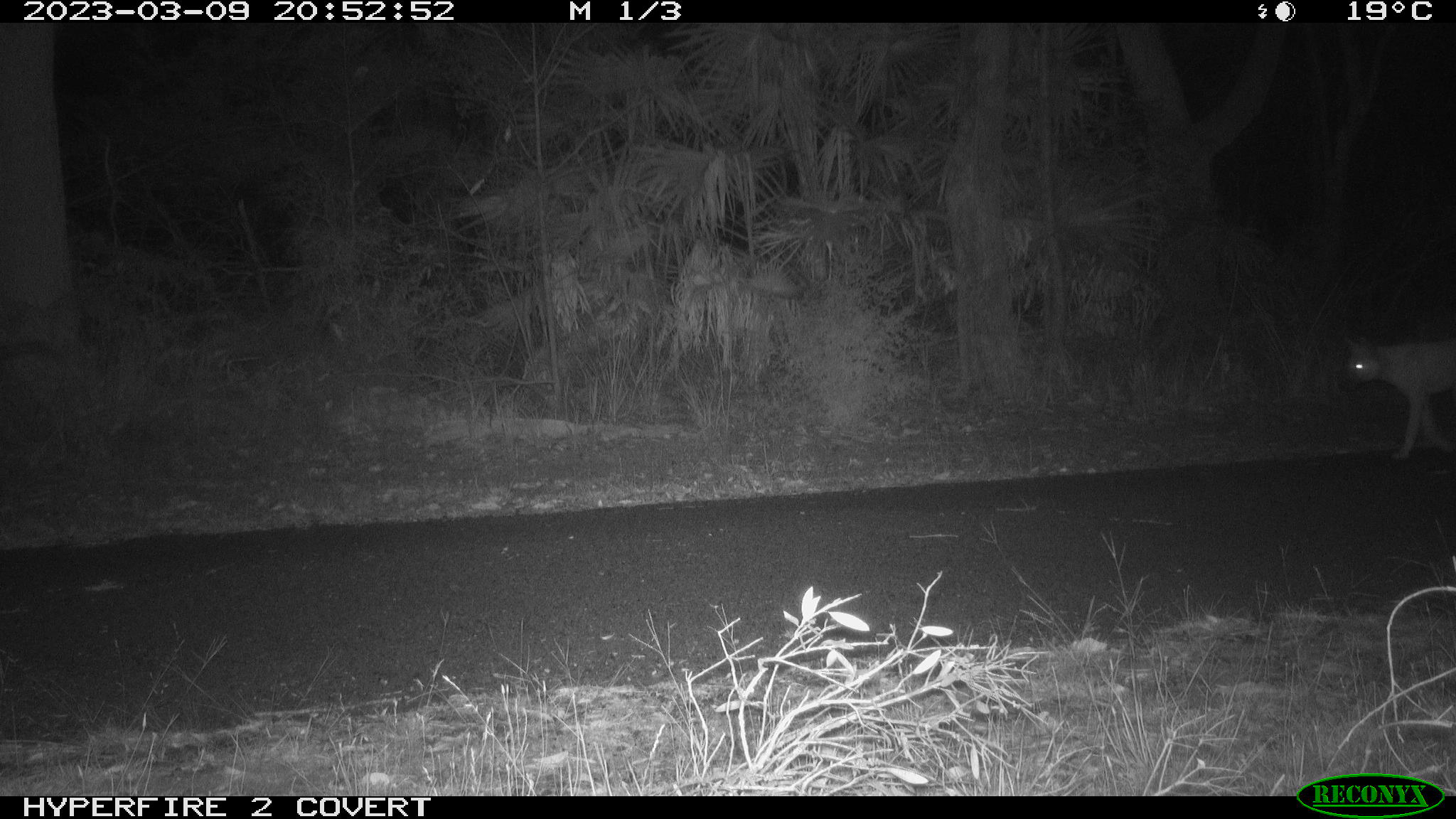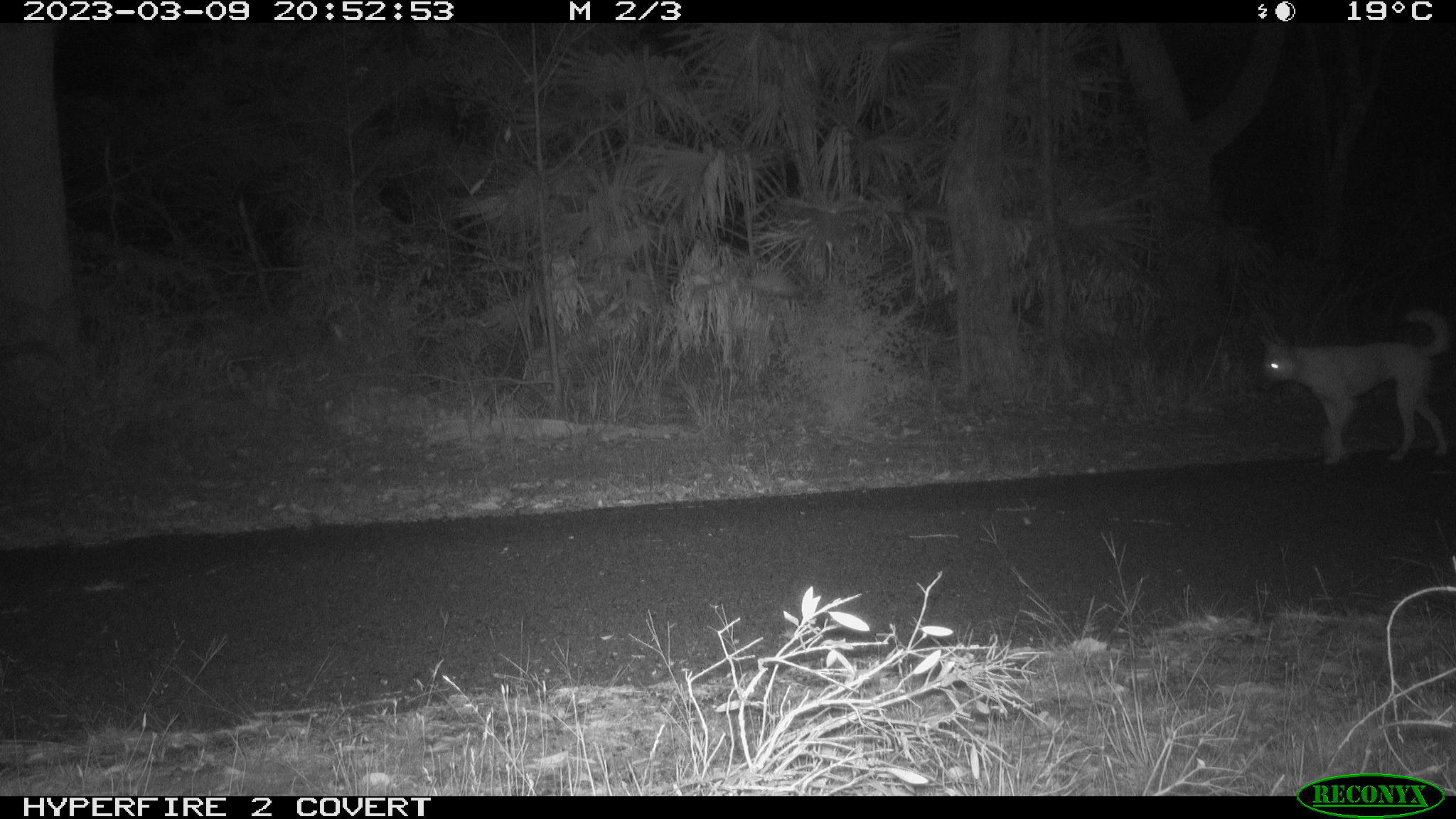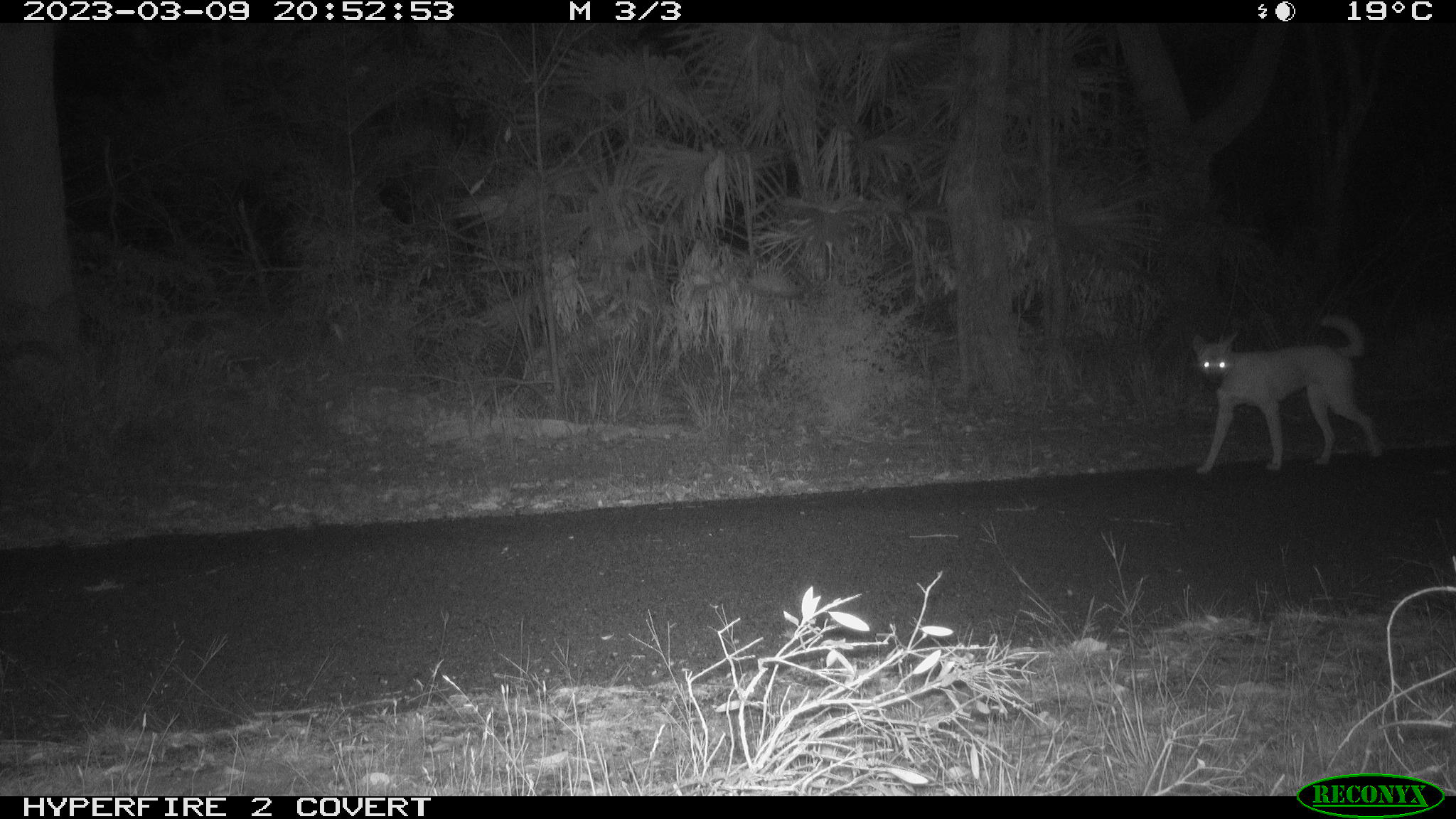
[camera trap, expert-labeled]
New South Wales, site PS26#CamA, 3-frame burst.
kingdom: Animalia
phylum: Chordata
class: Mammalia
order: Carnivora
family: Canidae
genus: Canis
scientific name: Canis familiaris dingo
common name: dingo